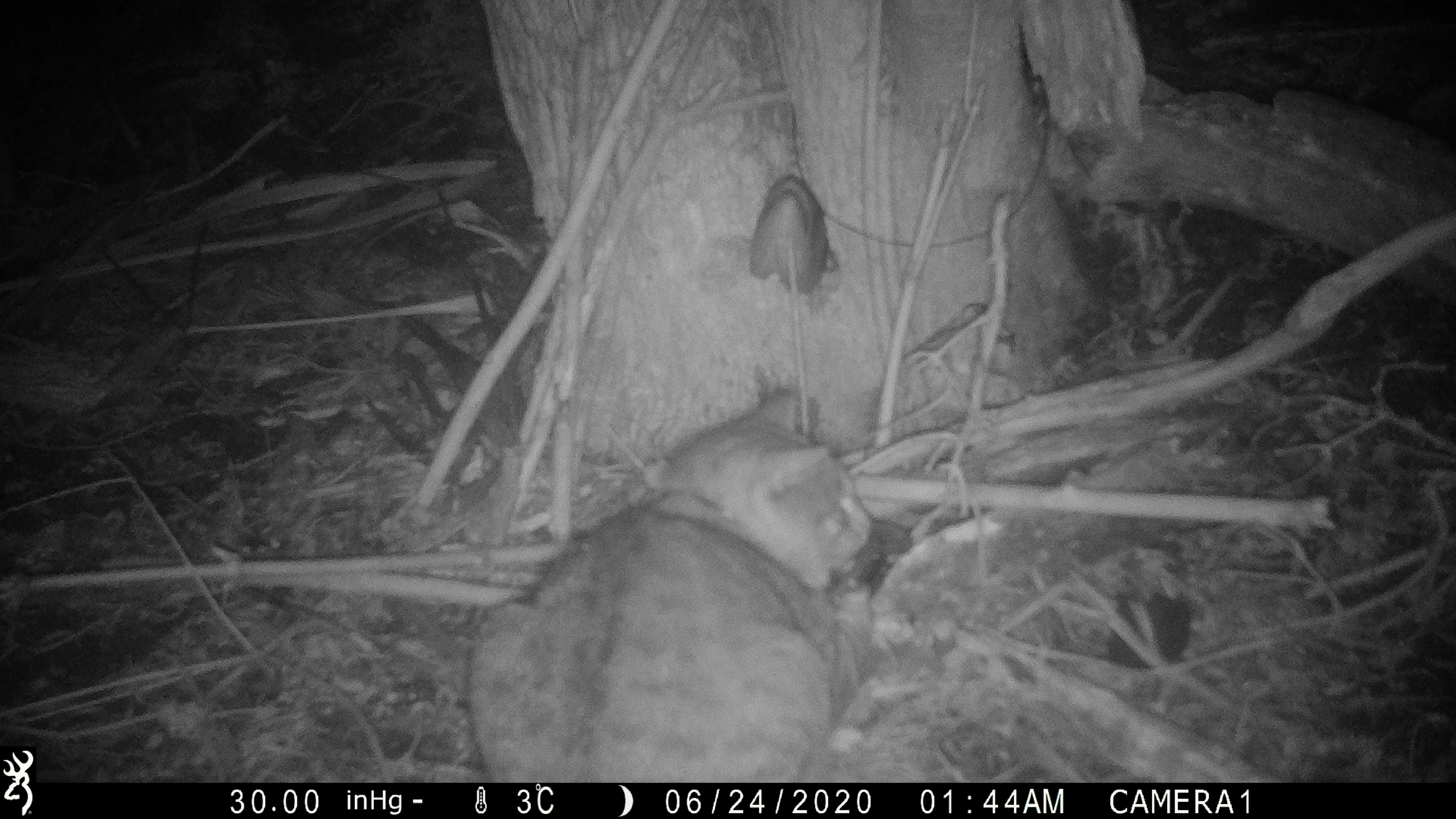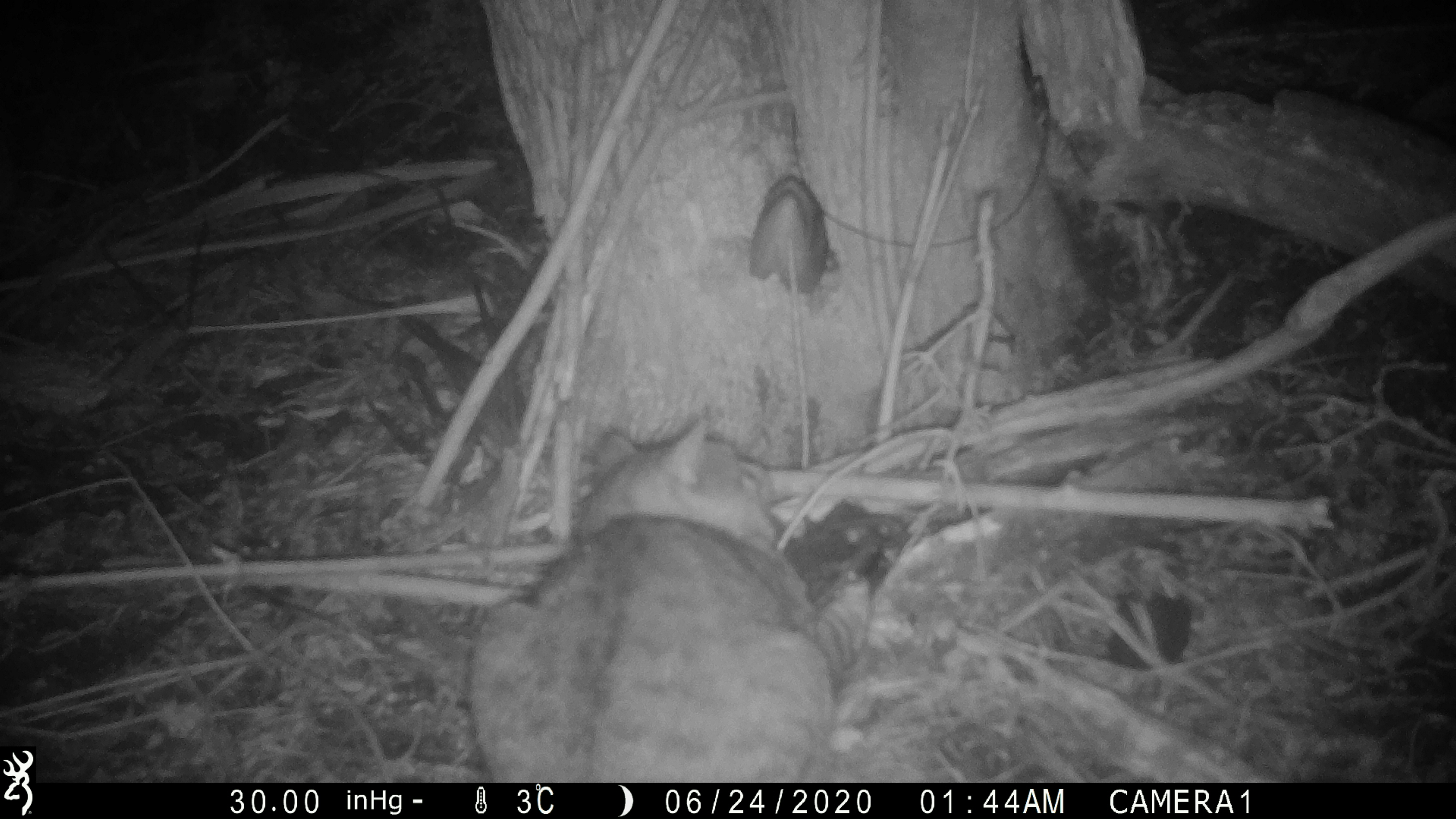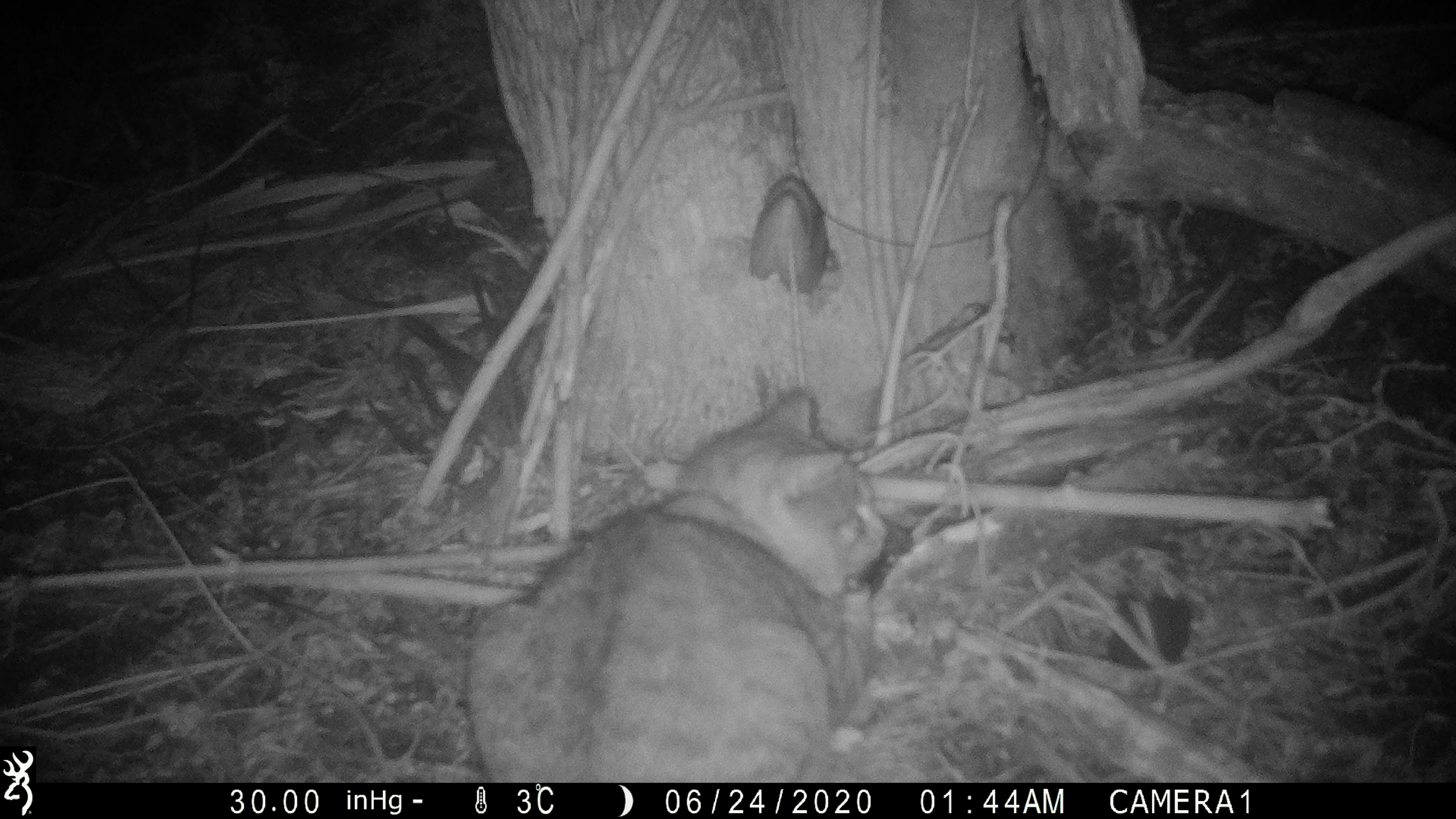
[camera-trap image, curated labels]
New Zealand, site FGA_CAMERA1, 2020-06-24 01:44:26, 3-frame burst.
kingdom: Animalia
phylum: Chordata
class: Mammalia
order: Carnivora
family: Felidae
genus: Felis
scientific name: Felis catus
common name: domestic cat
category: cat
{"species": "cat (domestic cat) (Felis catus)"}